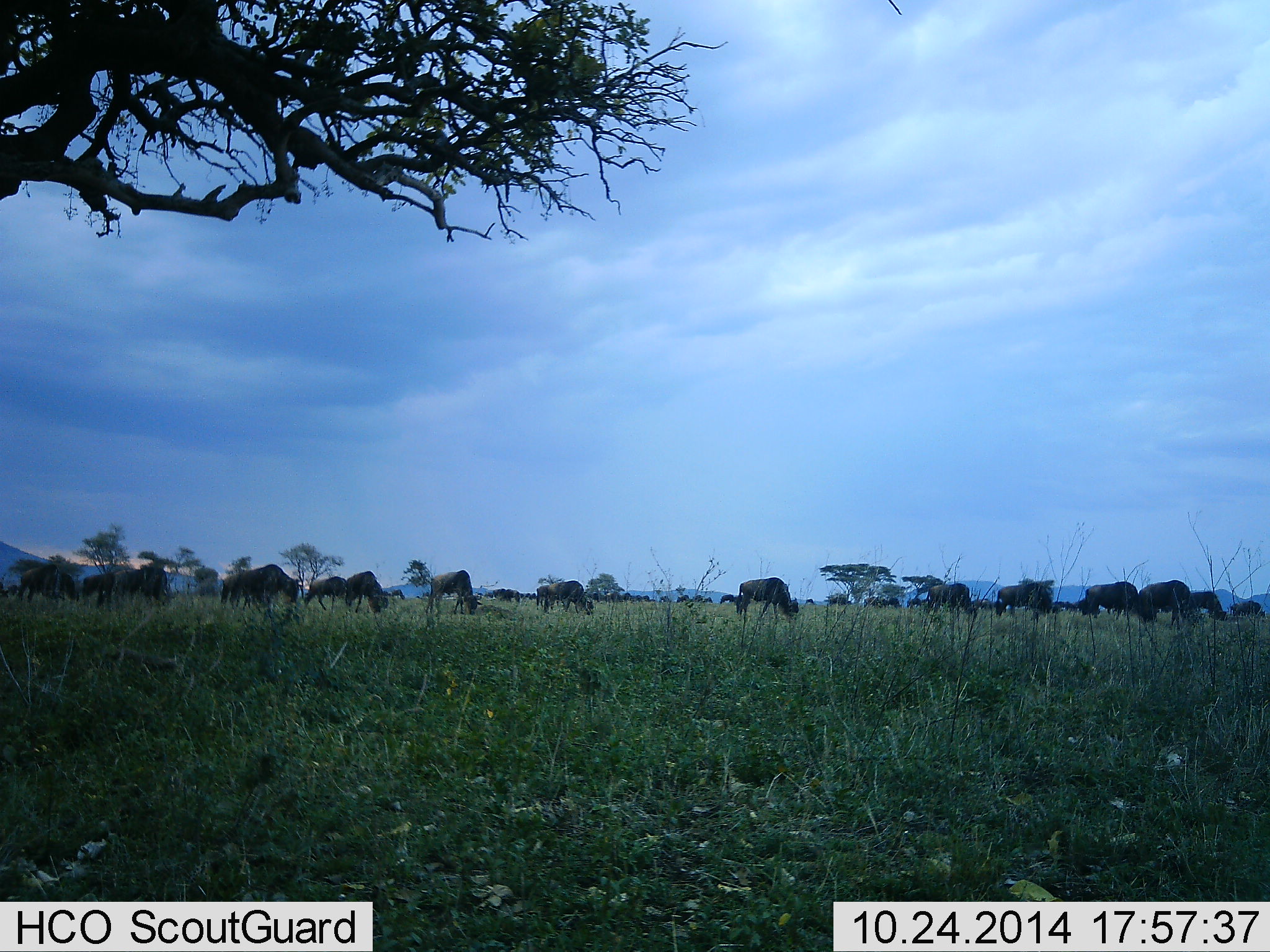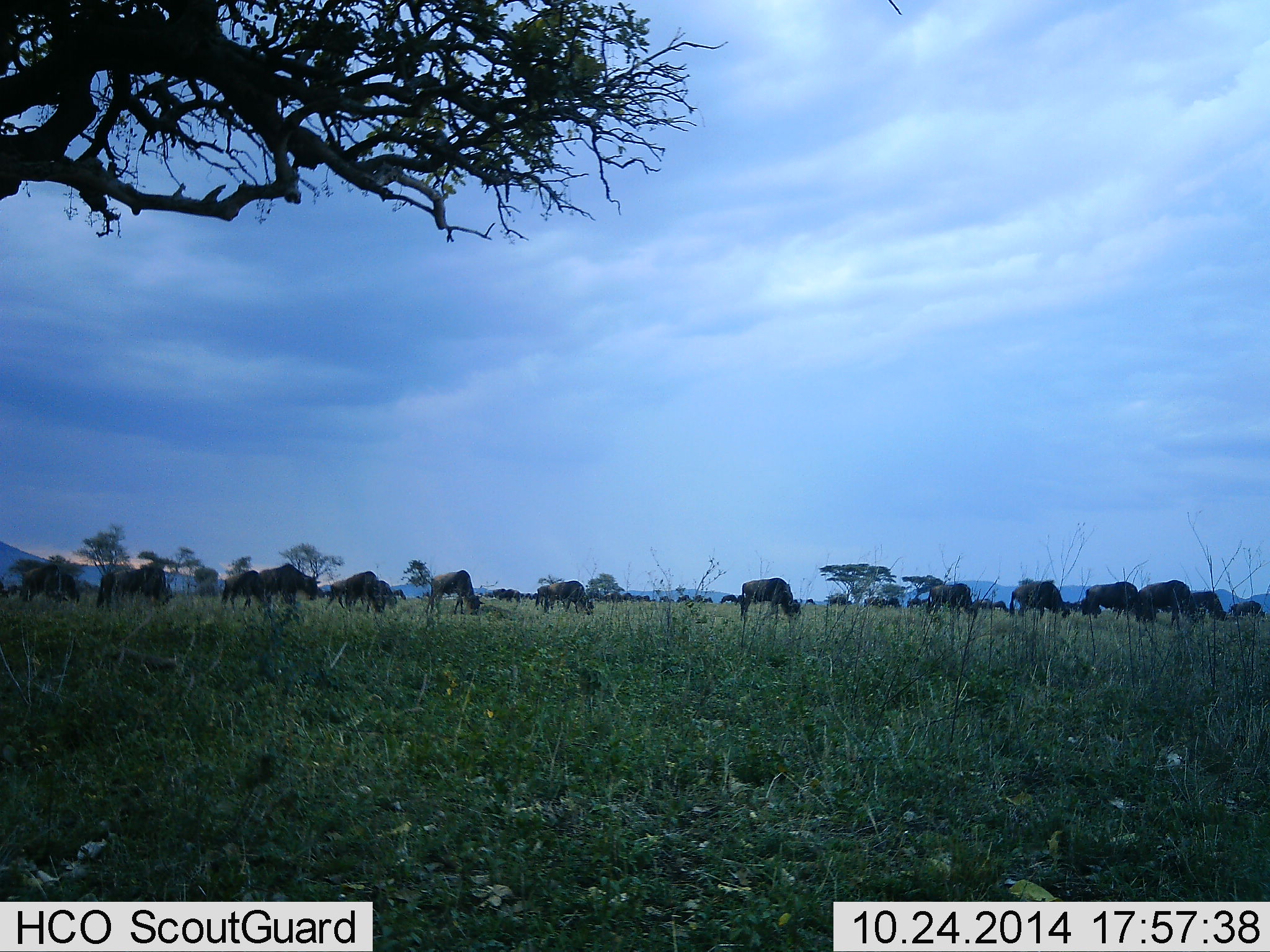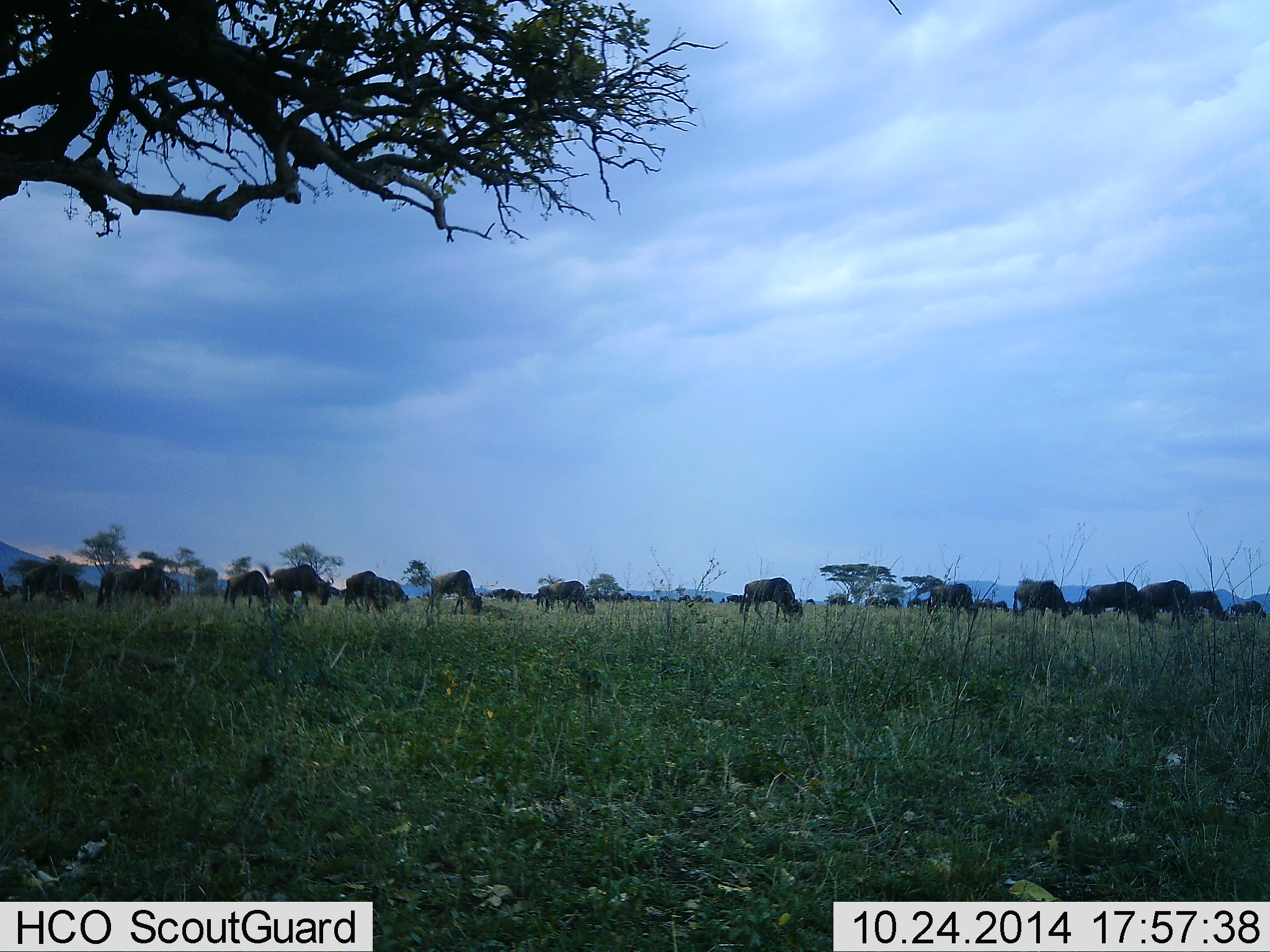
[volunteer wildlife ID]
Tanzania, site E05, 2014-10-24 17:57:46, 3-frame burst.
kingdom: Animalia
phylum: Chordata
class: Mammalia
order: Artiodactyla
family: Bovidae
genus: Connochaetes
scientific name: Connochaetes taurinus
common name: blue wildebeest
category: wildebeest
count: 11-50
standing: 20%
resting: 0%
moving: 40%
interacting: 0%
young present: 0%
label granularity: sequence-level